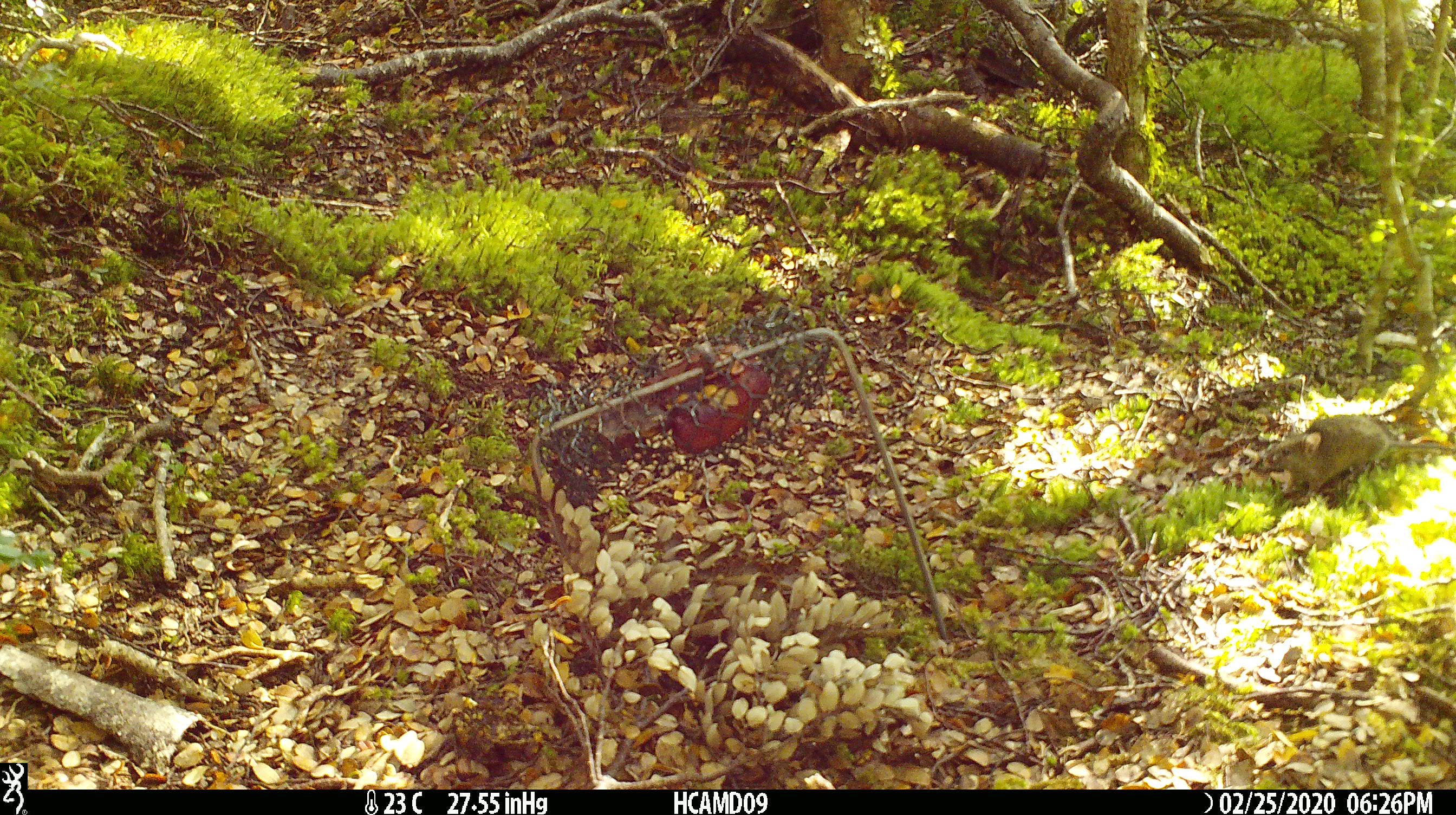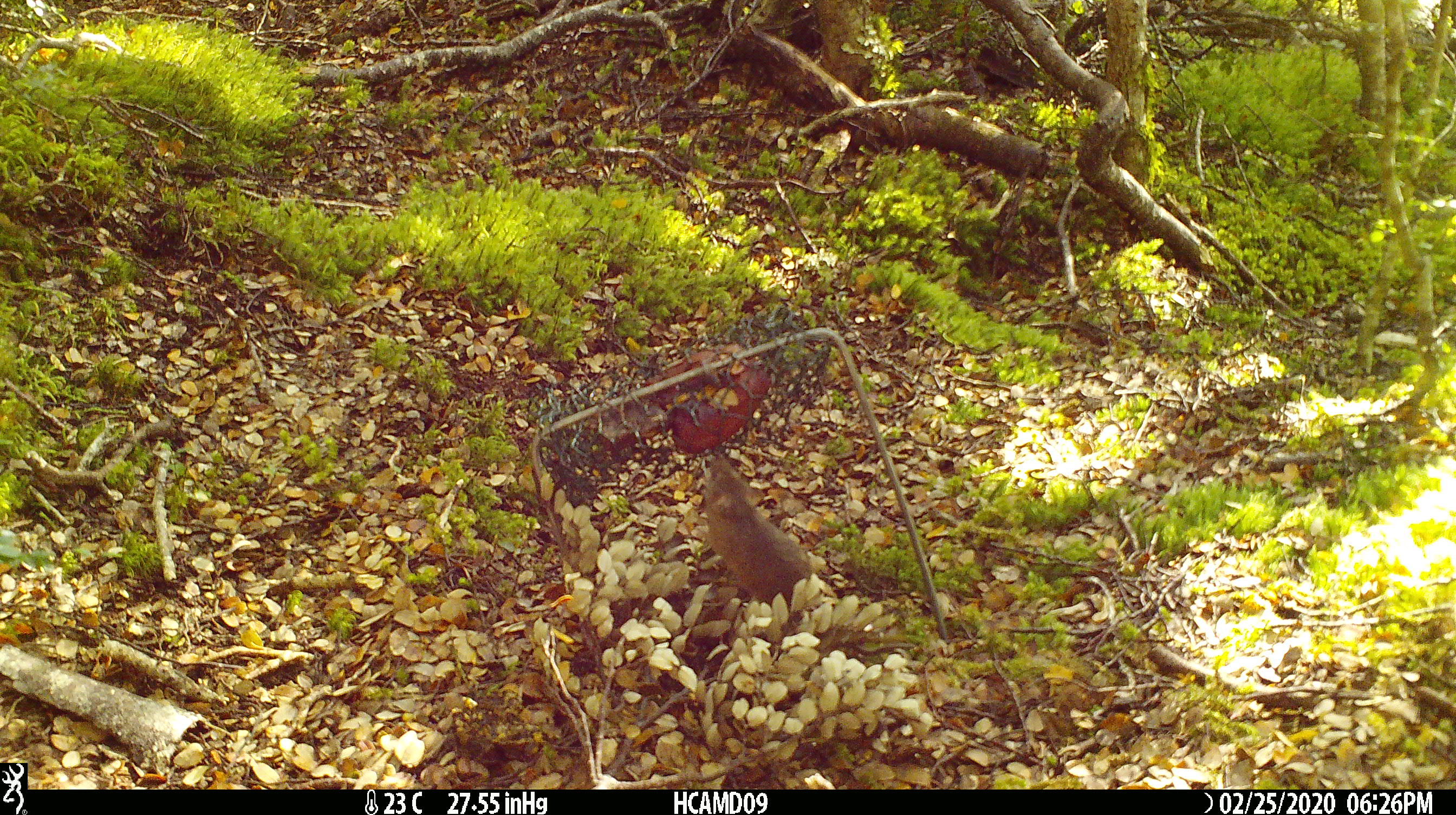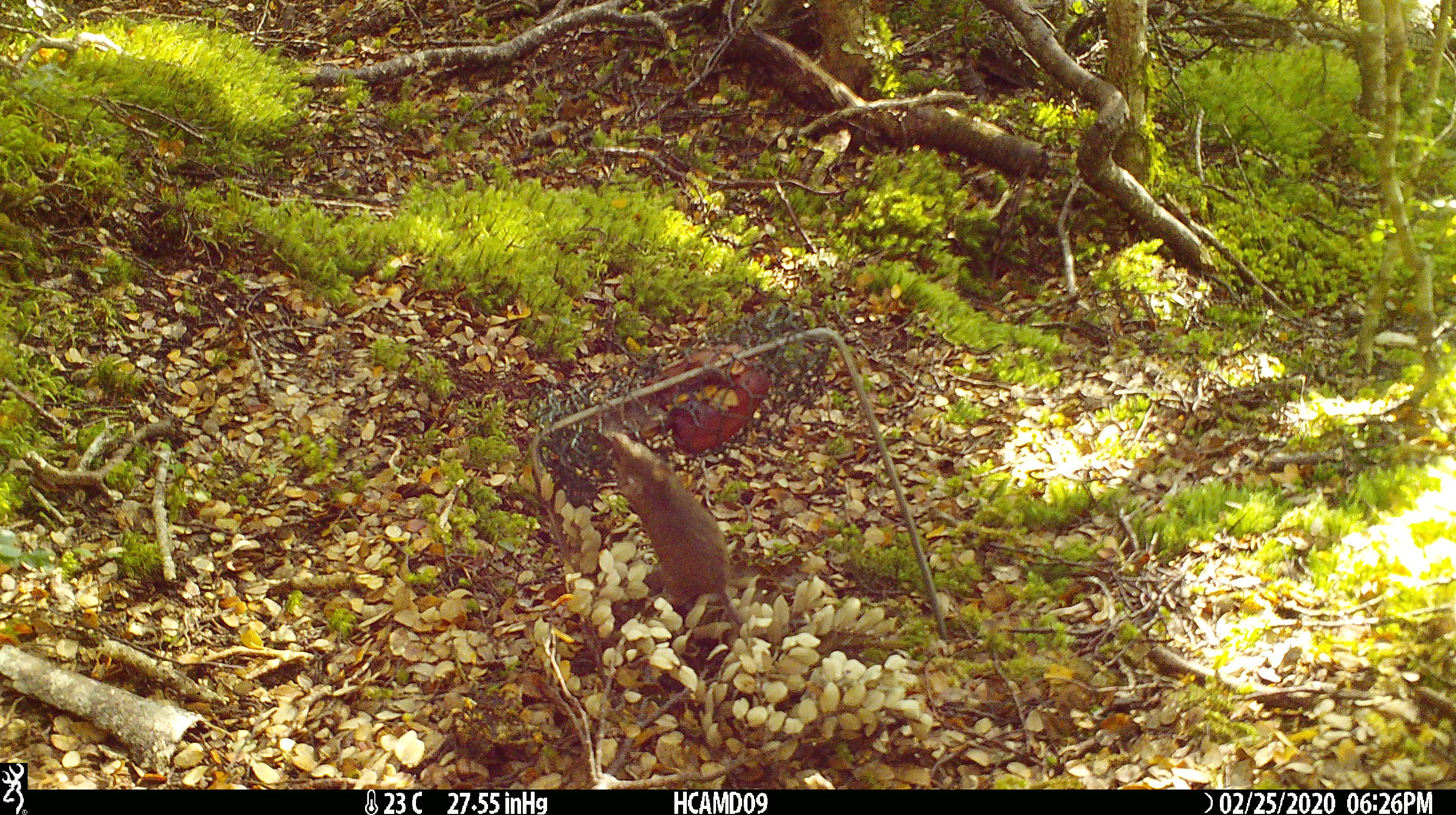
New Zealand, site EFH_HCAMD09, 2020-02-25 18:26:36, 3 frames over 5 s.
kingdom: Animalia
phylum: Chordata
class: Mammalia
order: Rodentia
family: Muridae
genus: Mus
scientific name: Mus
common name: mouse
Mouse (Mus).